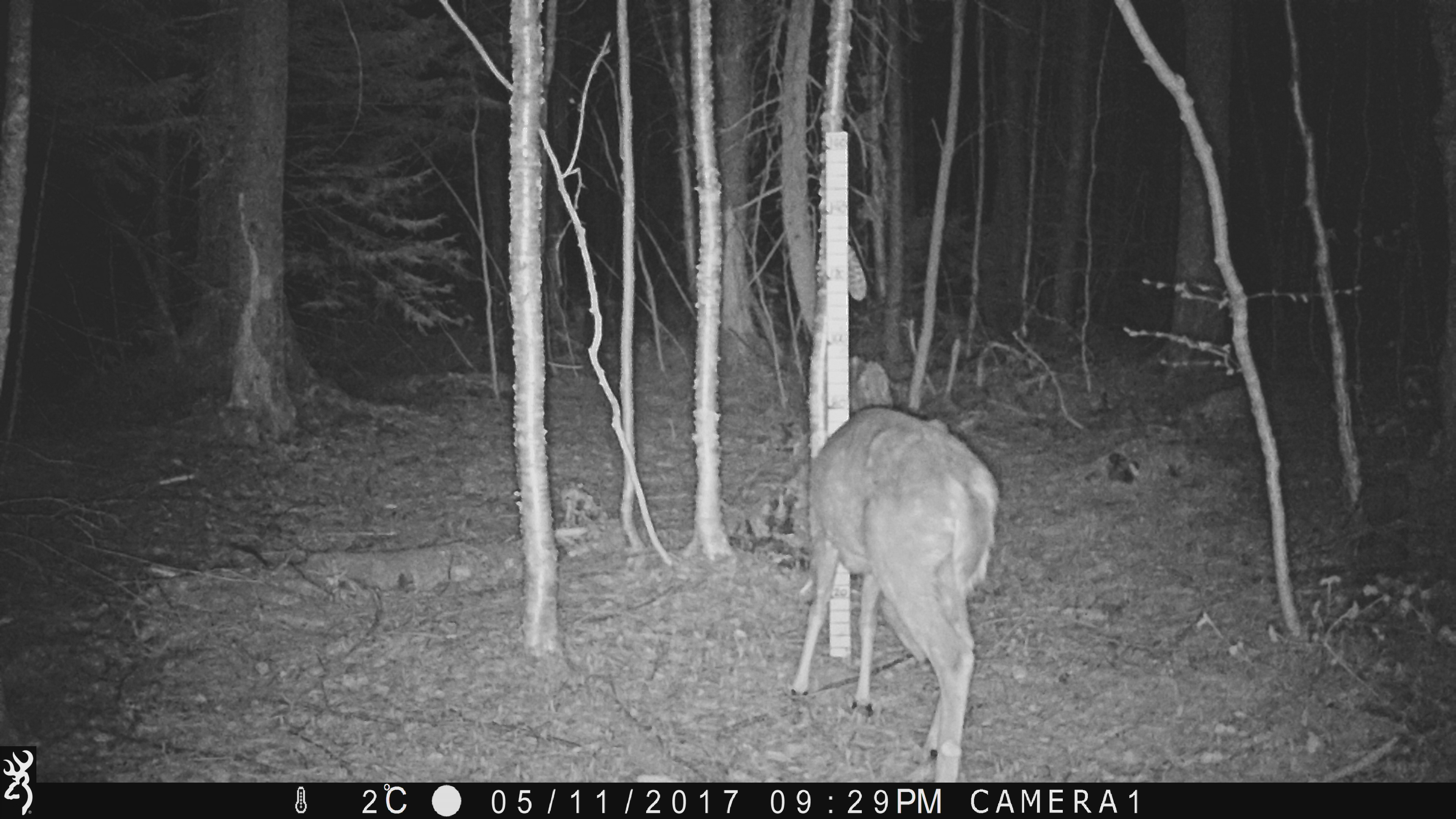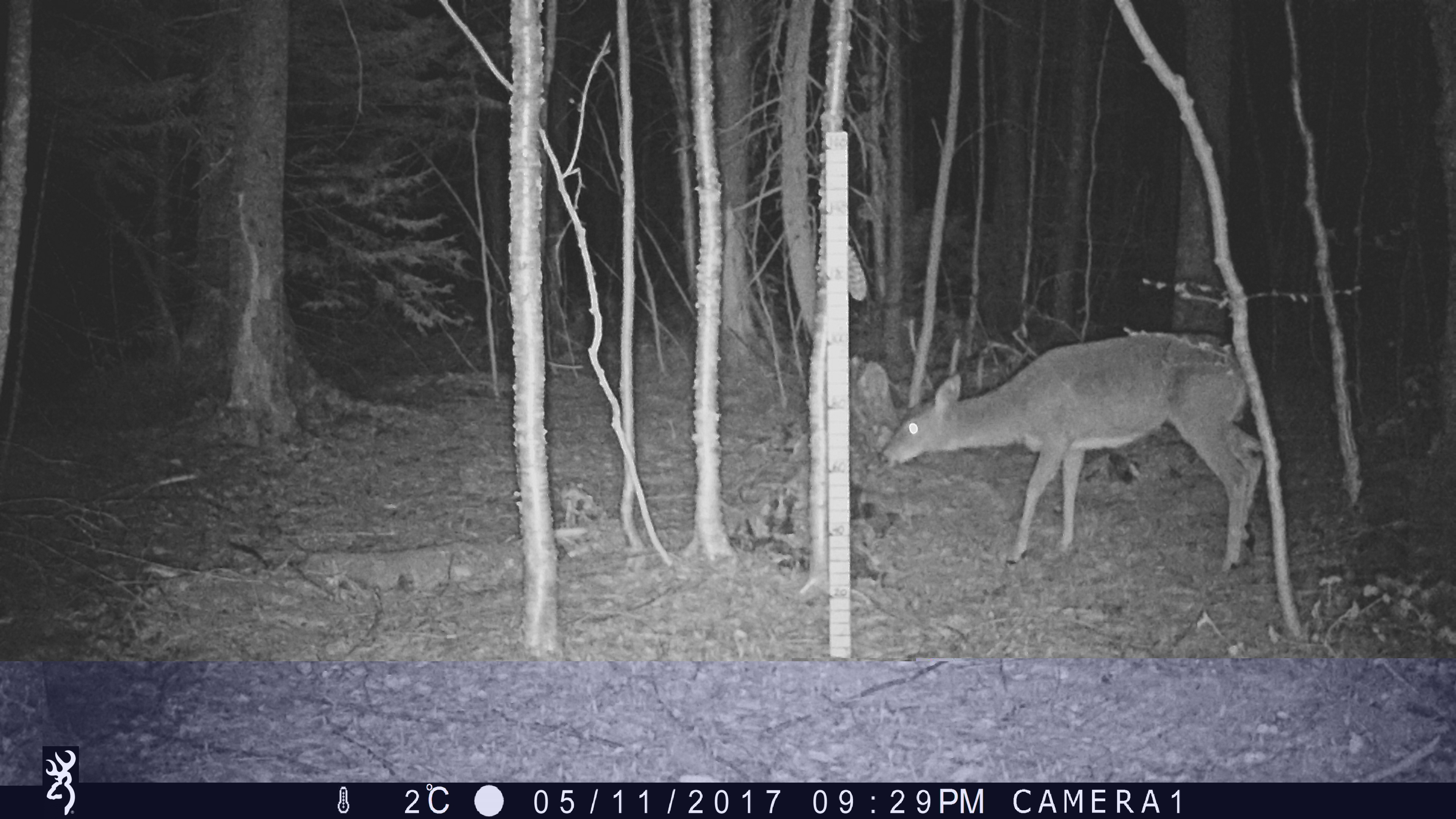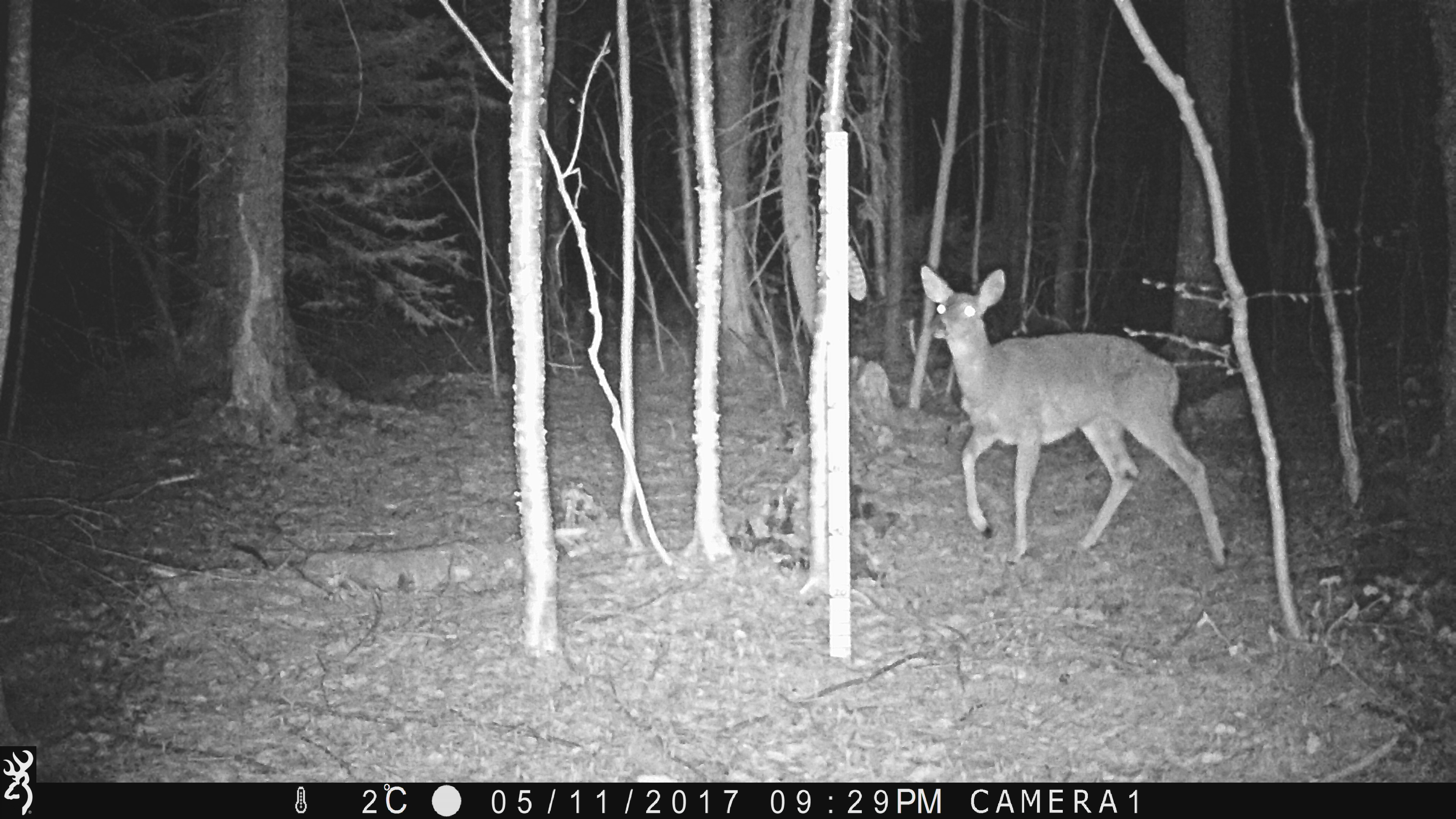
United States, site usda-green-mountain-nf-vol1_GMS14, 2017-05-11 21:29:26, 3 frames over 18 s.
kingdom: Animalia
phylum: Chordata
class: Mammalia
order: Artiodactyla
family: Cervidae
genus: Odocoileus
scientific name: Odocoileus virginianus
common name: white-tailed deer